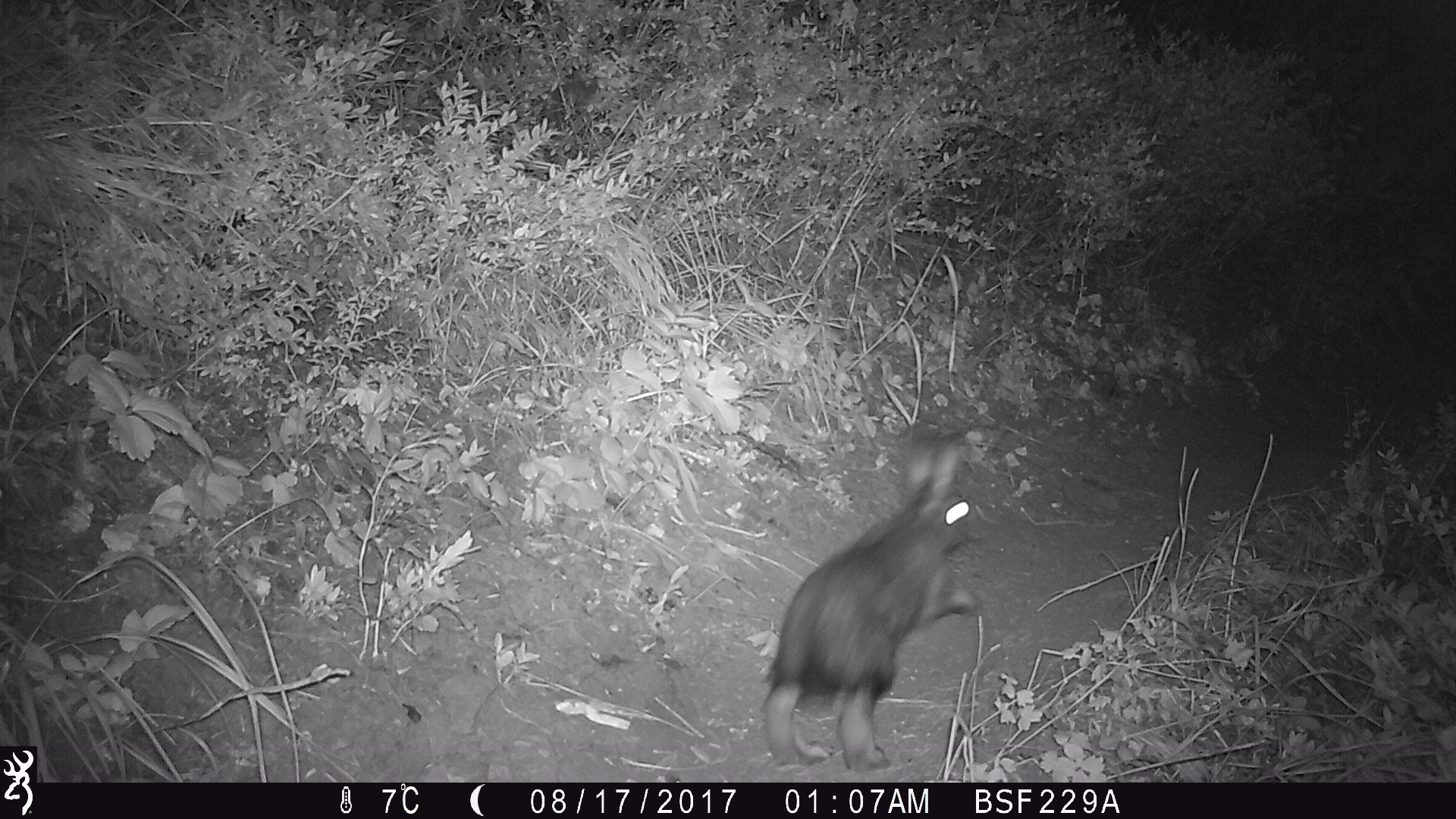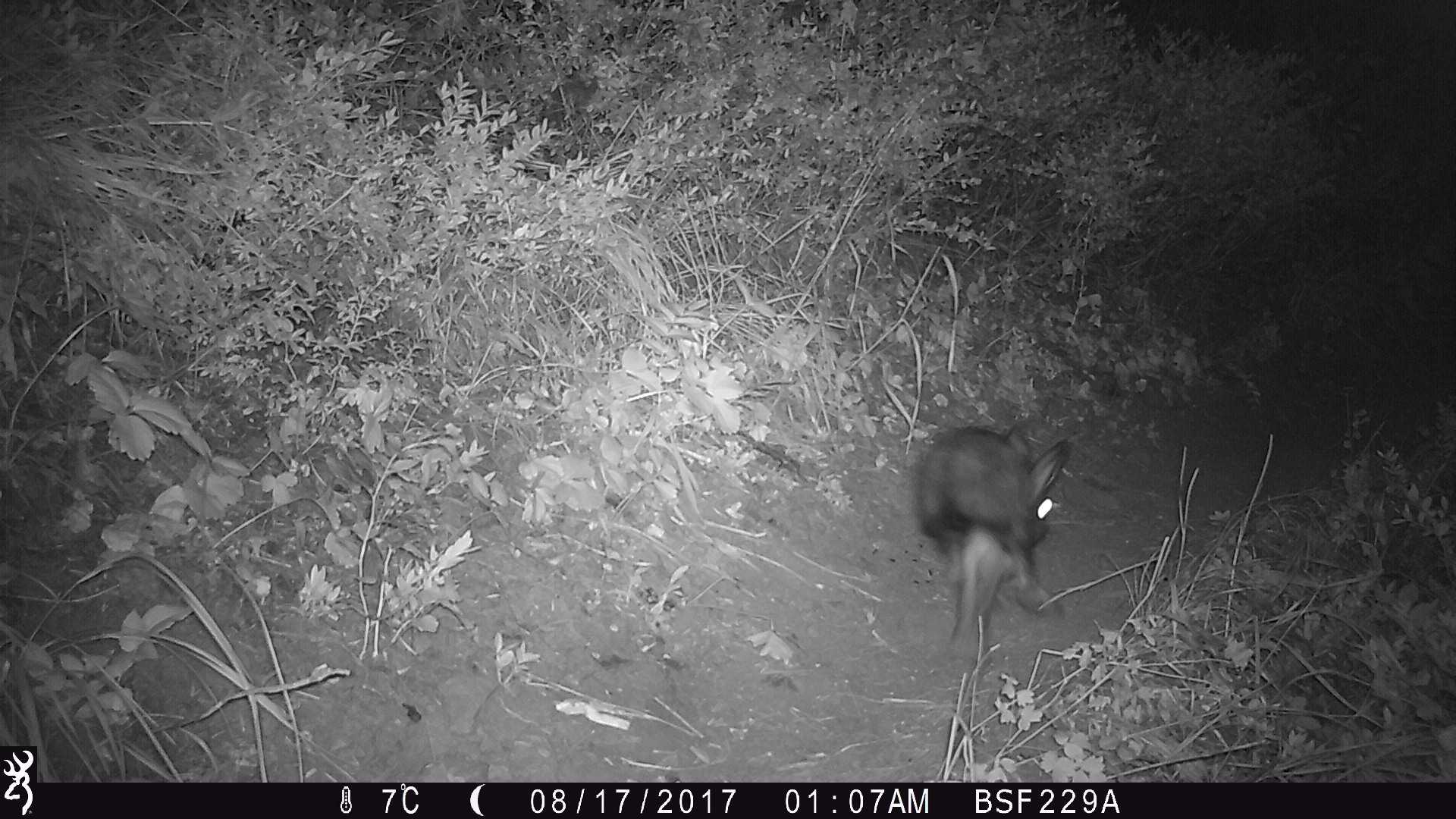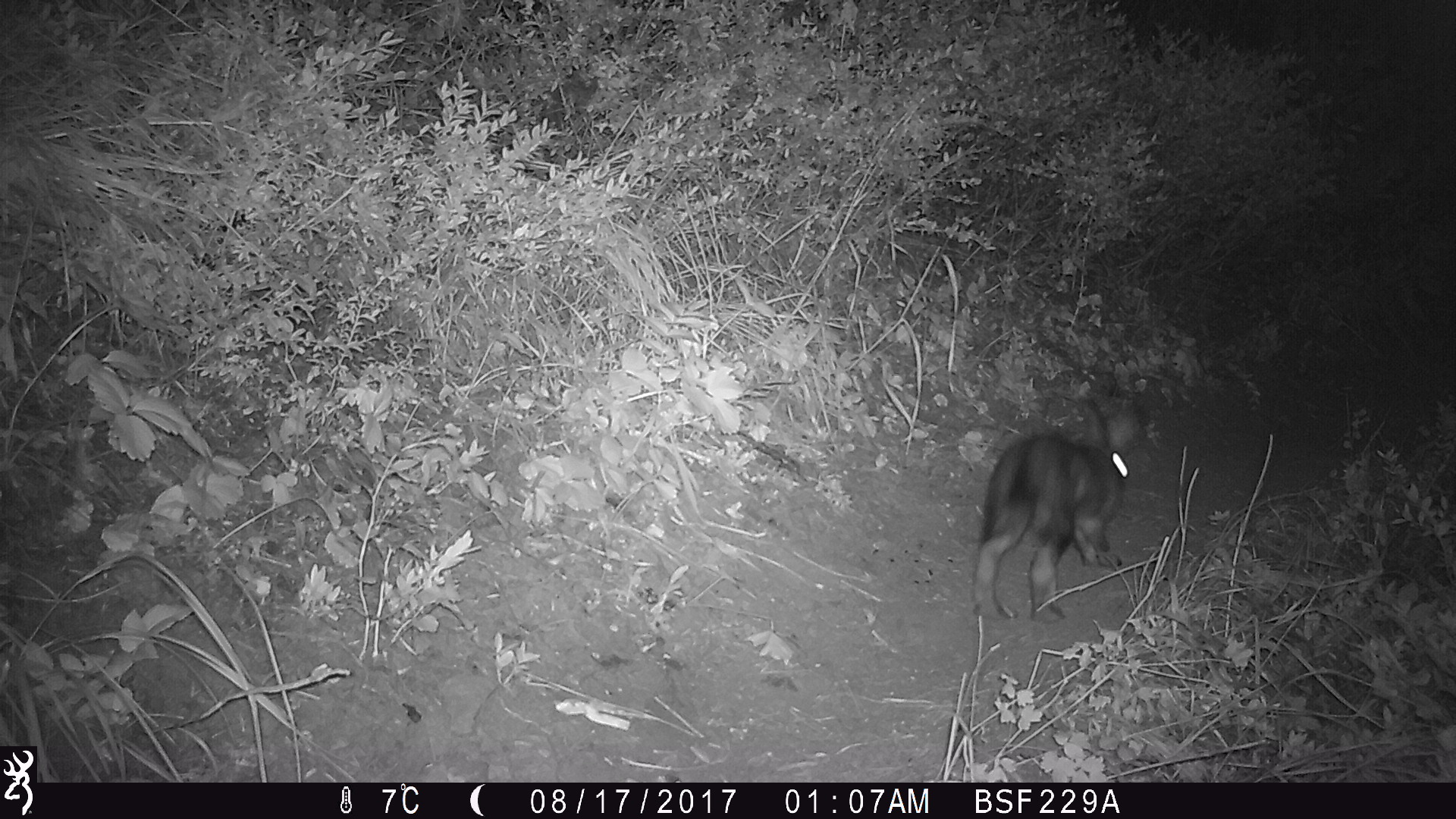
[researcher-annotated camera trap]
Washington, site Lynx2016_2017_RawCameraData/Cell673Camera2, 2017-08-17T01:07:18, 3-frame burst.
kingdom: Animalia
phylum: Chordata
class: Mammalia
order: Lagomorpha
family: Leporidae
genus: Lepus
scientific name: Lepus americanus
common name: snowshoe hare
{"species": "Lepus americanus (snowshoe hare)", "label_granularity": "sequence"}